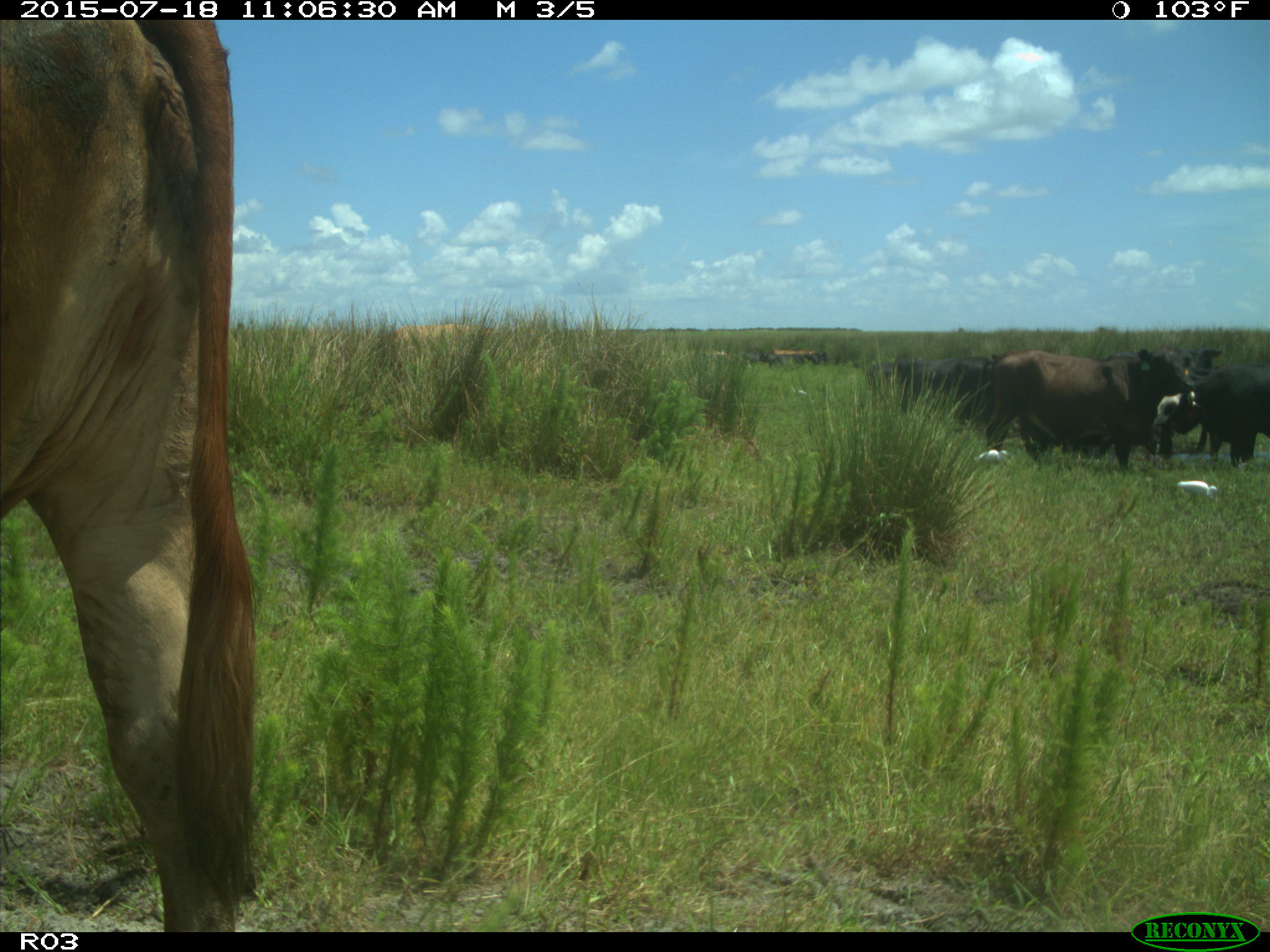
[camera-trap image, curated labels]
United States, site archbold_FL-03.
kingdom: Animalia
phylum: Chordata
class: Mammalia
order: Artiodactyla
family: Bovidae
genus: Bos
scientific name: Bos taurus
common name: domestic cow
Bos taurus (domestic cow).